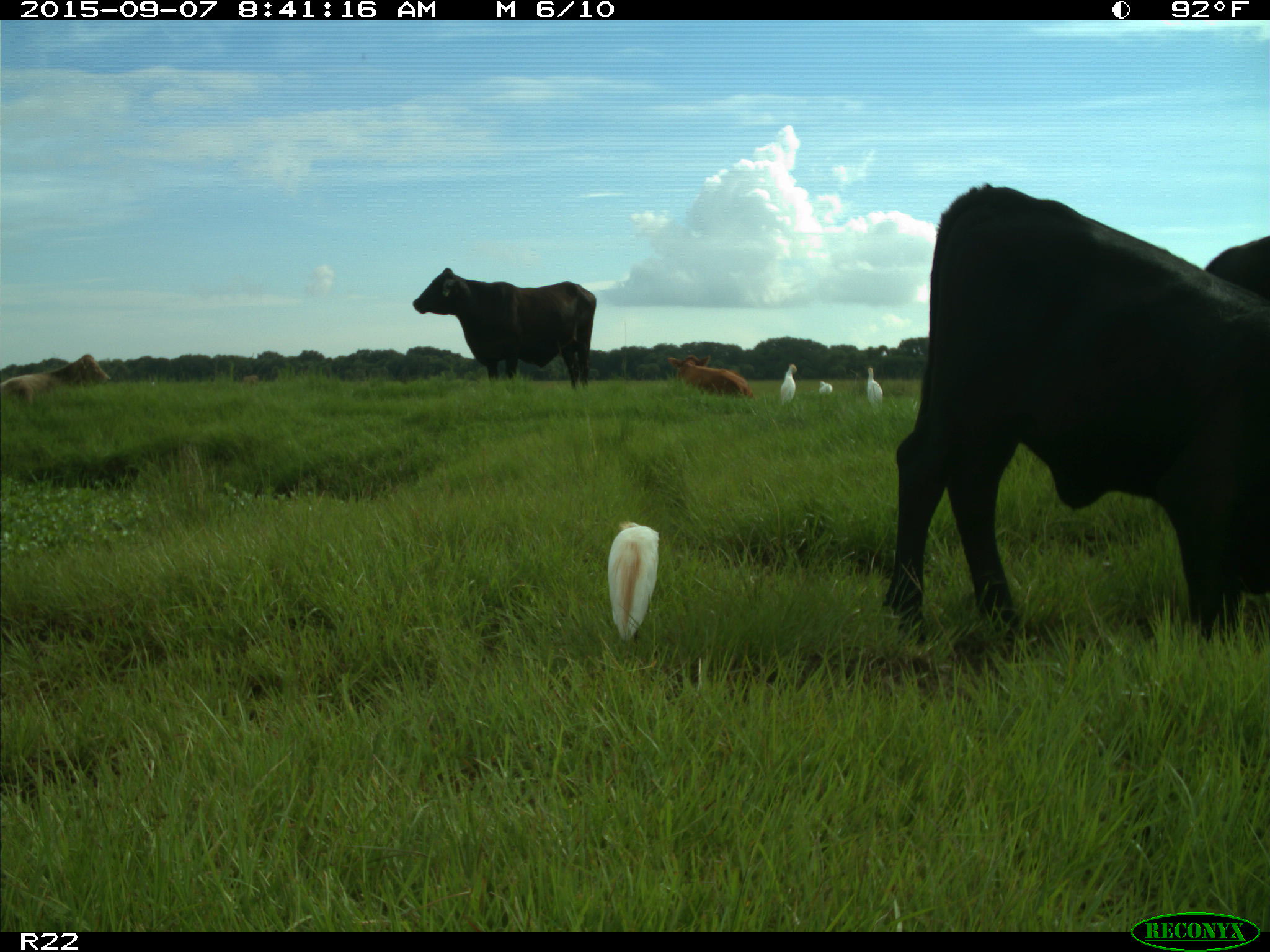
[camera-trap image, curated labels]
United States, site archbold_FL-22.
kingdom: Animalia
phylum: Chordata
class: Mammalia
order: Artiodactyla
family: Bovidae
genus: Bos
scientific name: Bos taurus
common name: domestic cow